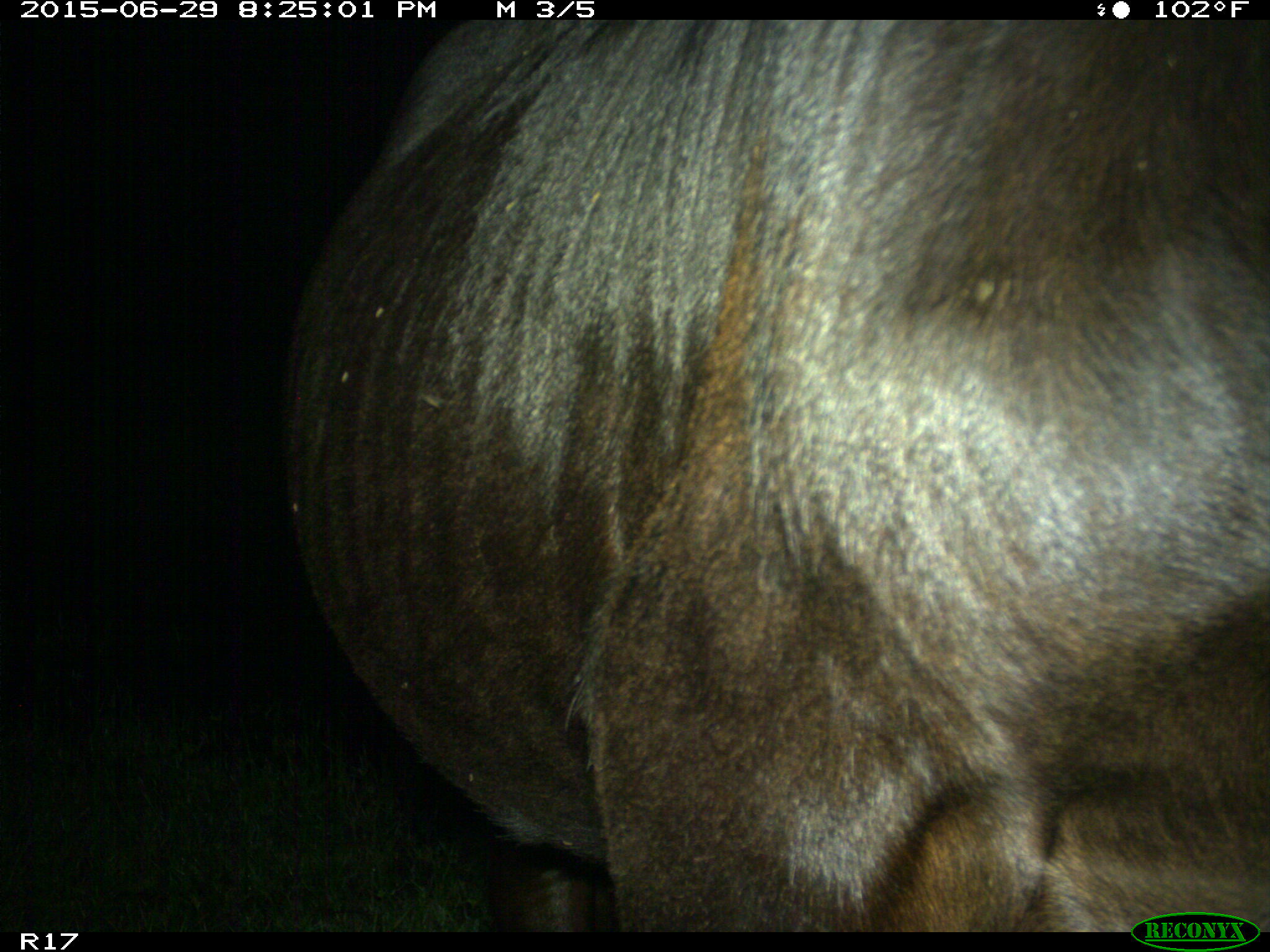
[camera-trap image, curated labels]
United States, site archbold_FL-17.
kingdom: Animalia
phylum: Chordata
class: Mammalia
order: Artiodactyla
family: Bovidae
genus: Bos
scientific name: Bos taurus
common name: domestic cow